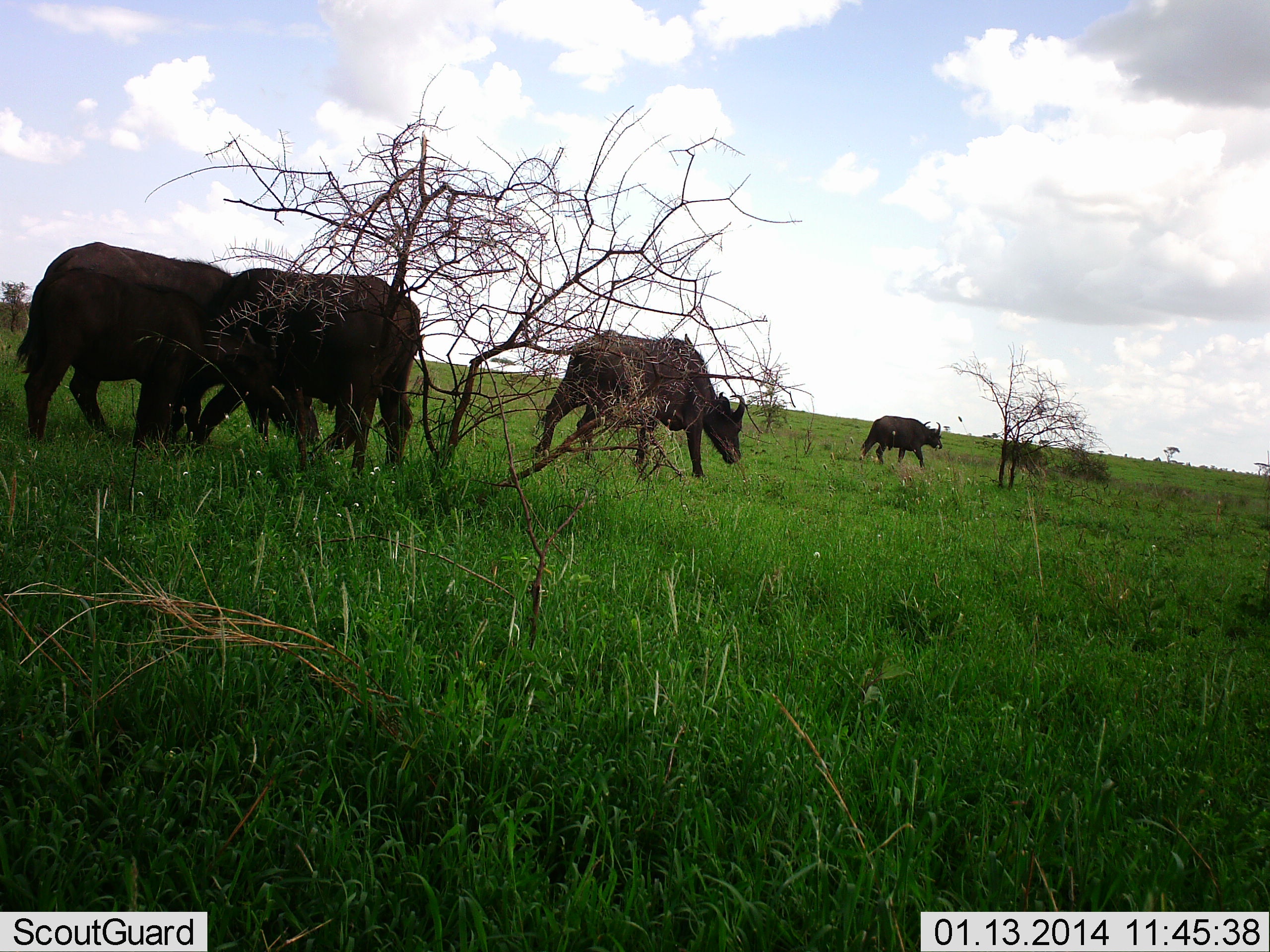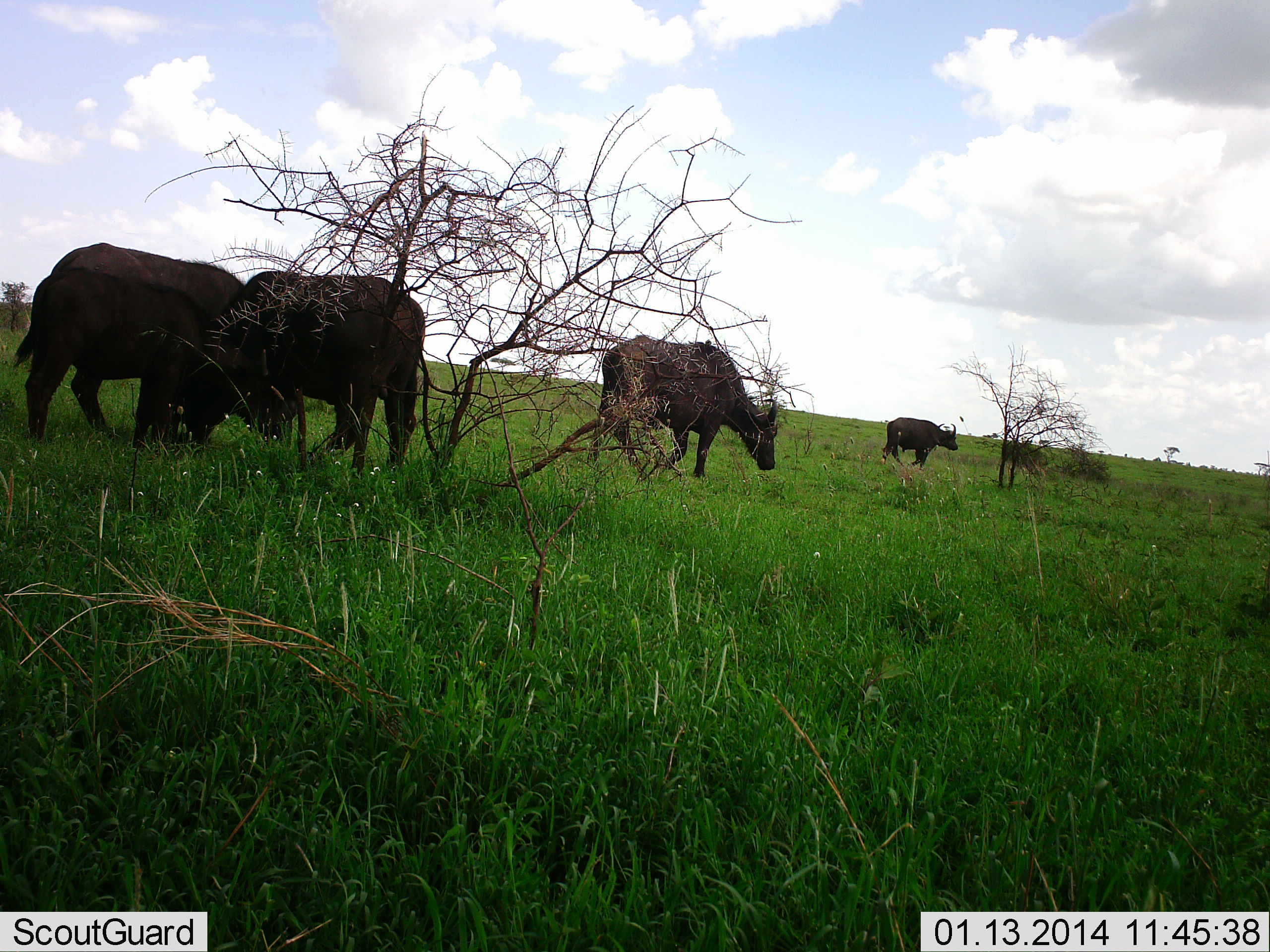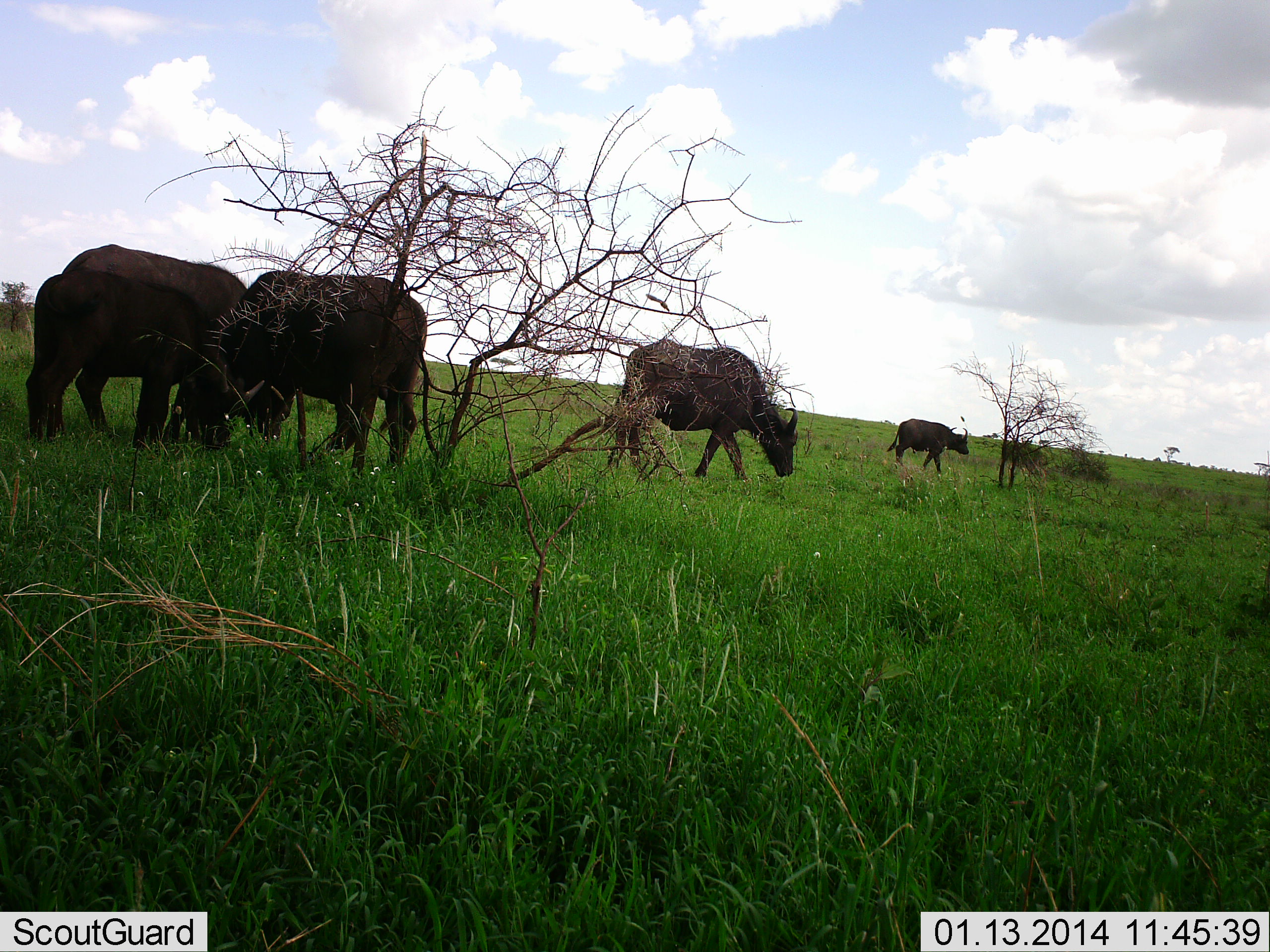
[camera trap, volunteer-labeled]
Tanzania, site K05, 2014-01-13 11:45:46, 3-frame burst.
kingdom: Animalia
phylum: Chordata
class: Mammalia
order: Artiodactyla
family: Bovidae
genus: Syncerus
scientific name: Syncerus caffer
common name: cape buffalo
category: buffalo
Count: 4.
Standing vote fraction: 10%.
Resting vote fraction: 0%.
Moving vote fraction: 70%.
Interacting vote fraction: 0%.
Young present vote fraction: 0%.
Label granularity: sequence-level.